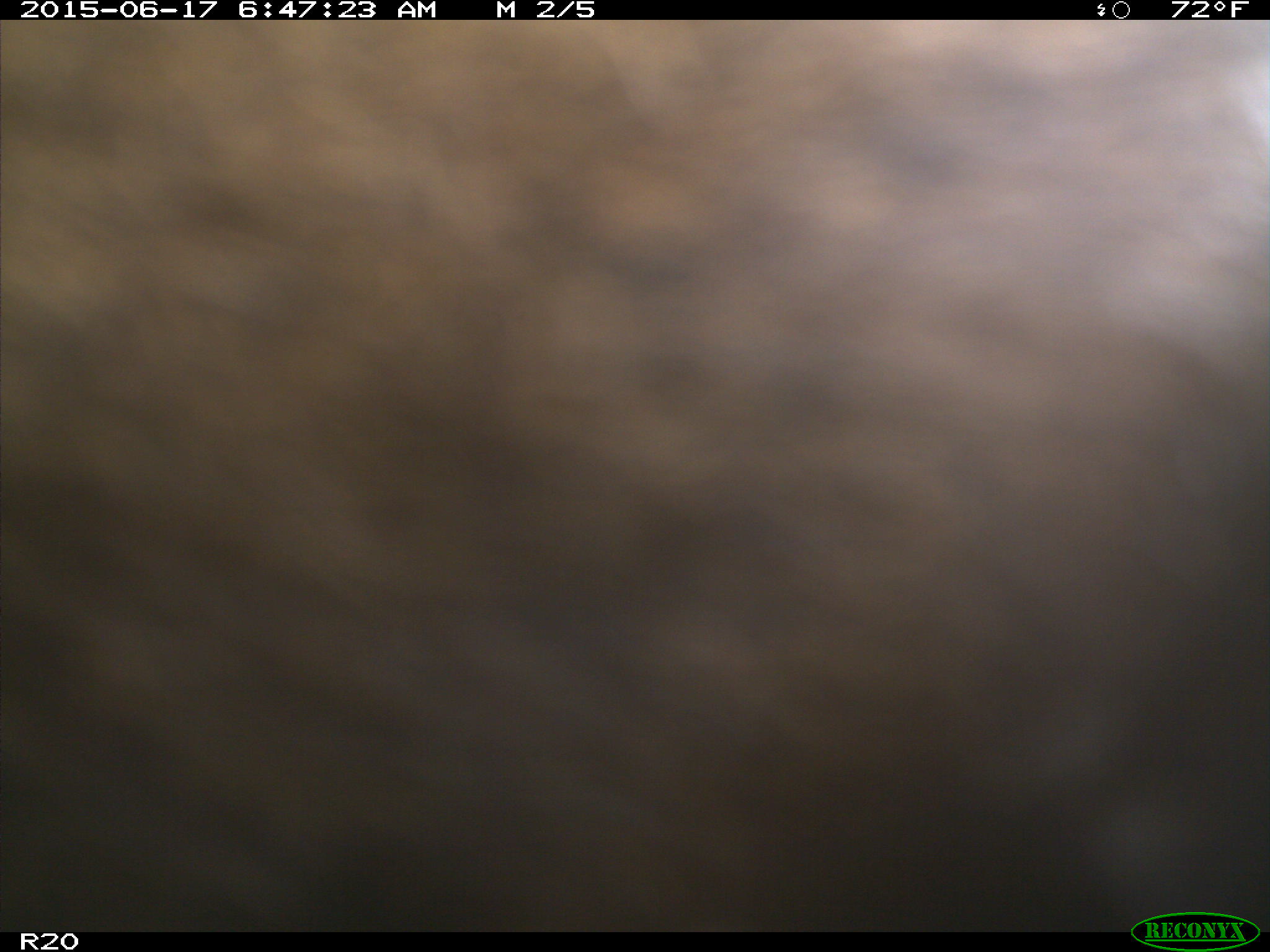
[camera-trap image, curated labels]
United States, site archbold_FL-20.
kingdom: Animalia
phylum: Chordata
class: Mammalia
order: Artiodactyla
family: Bovidae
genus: Bos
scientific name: Bos taurus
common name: domestic cow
Bos taurus (domestic cow).